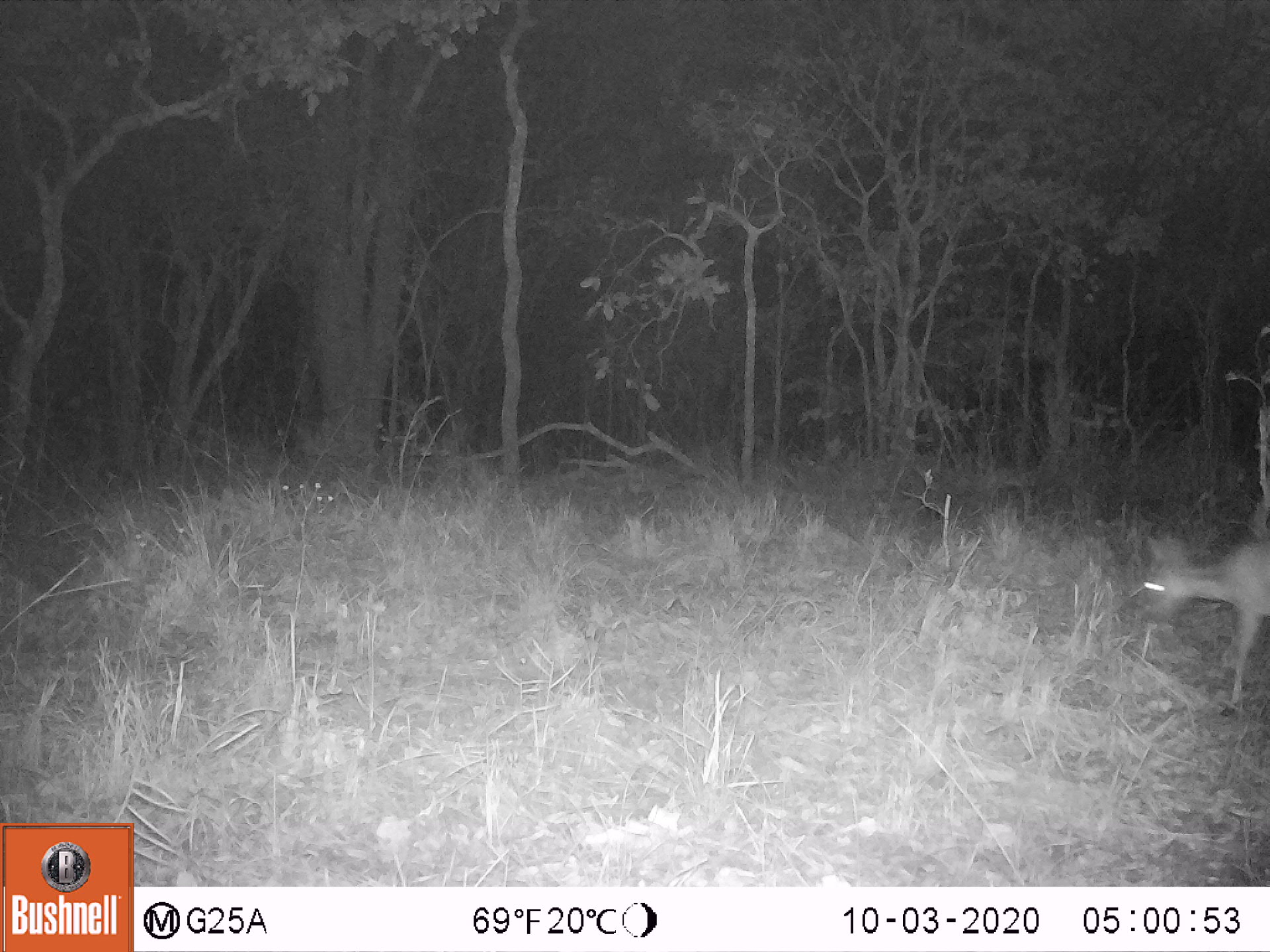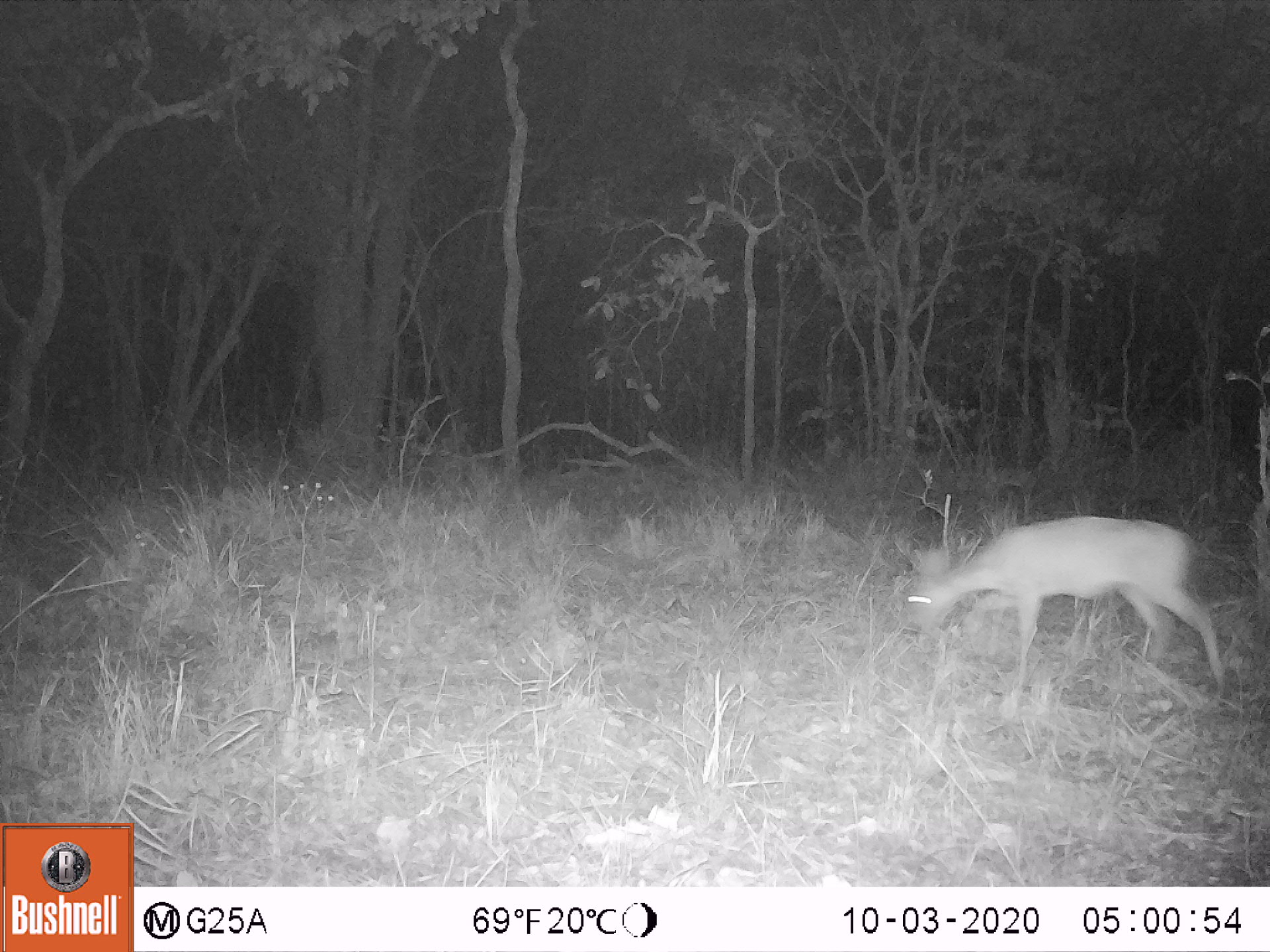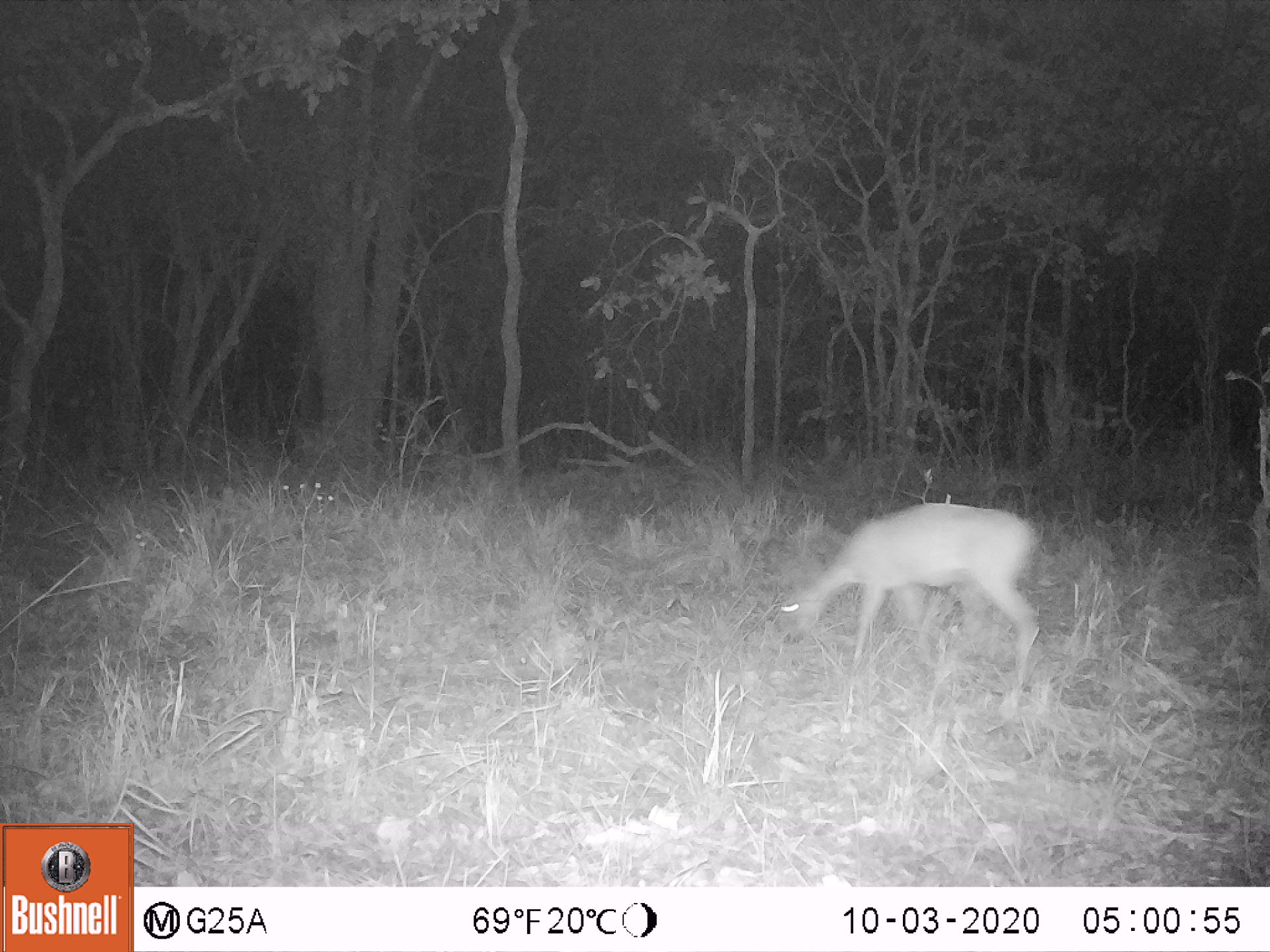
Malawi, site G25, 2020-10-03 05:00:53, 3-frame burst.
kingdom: Animalia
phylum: Chordata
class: Mammalia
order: Artiodactyla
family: Bovidae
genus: Sylvicapra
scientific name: Sylvicapra grimmia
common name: common duiker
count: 1